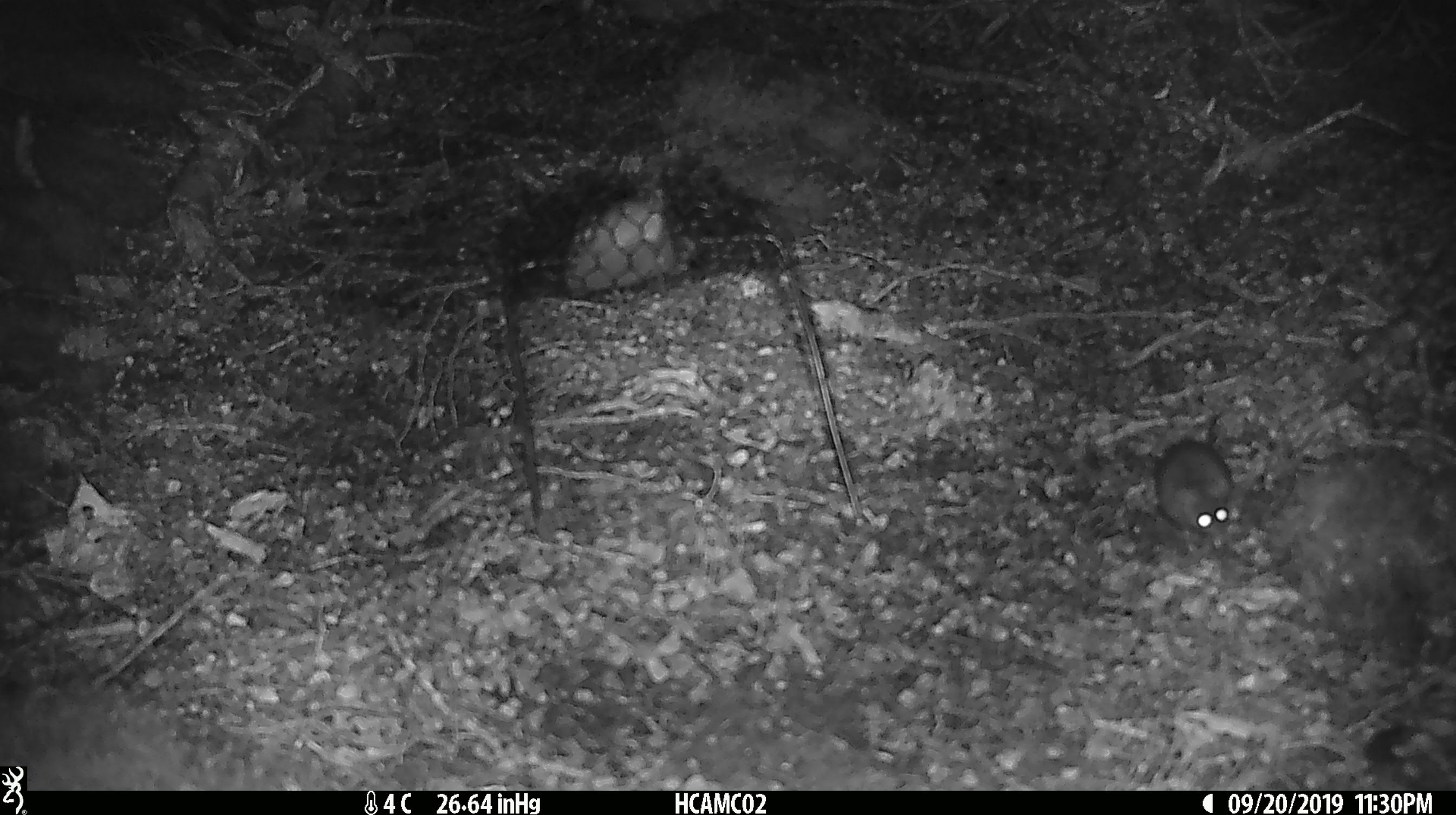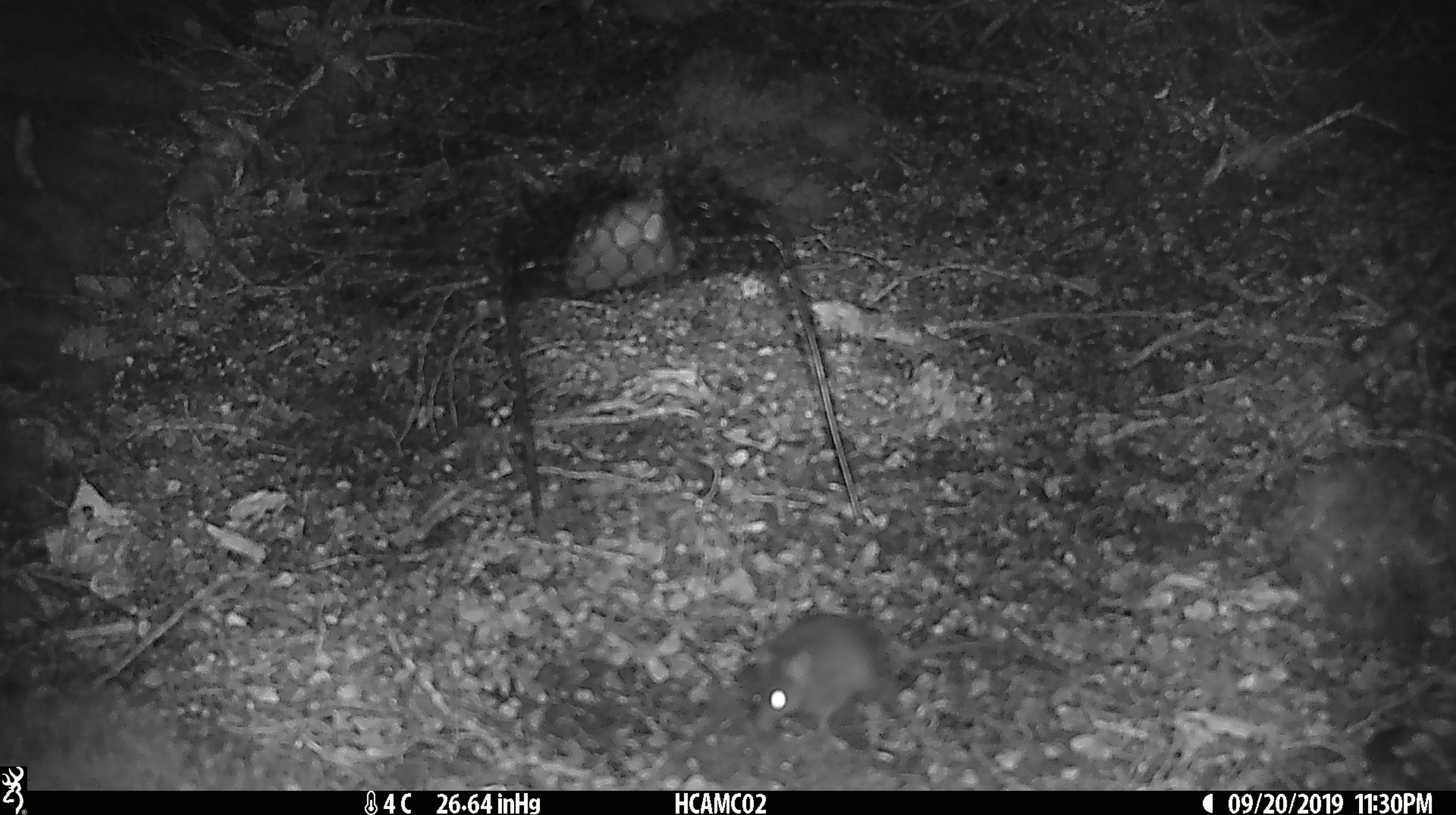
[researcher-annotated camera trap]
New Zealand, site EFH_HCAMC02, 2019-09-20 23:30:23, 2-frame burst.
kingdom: Animalia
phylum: Chordata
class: Mammalia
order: Rodentia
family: Muridae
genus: Mus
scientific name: Mus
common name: mouse